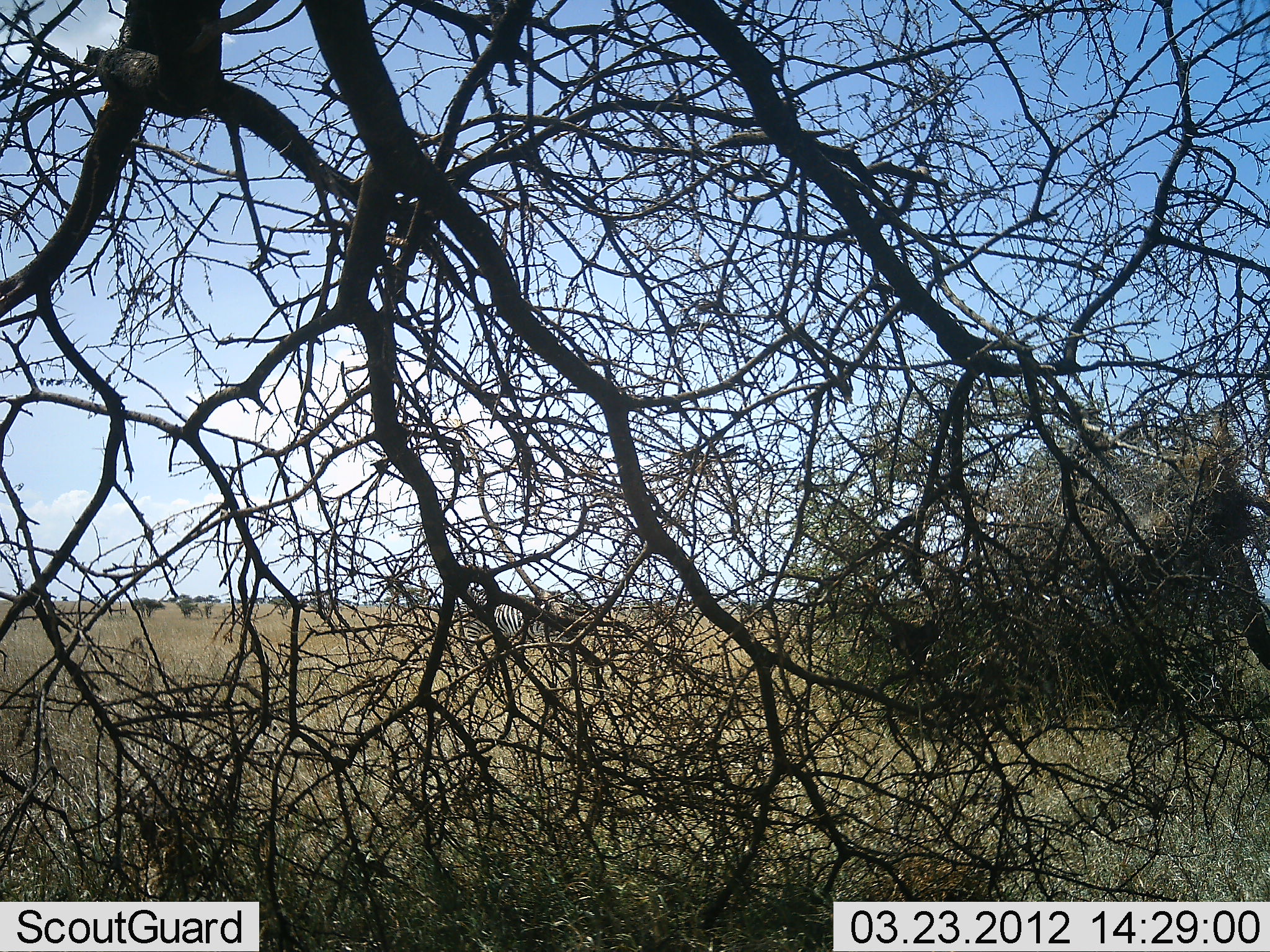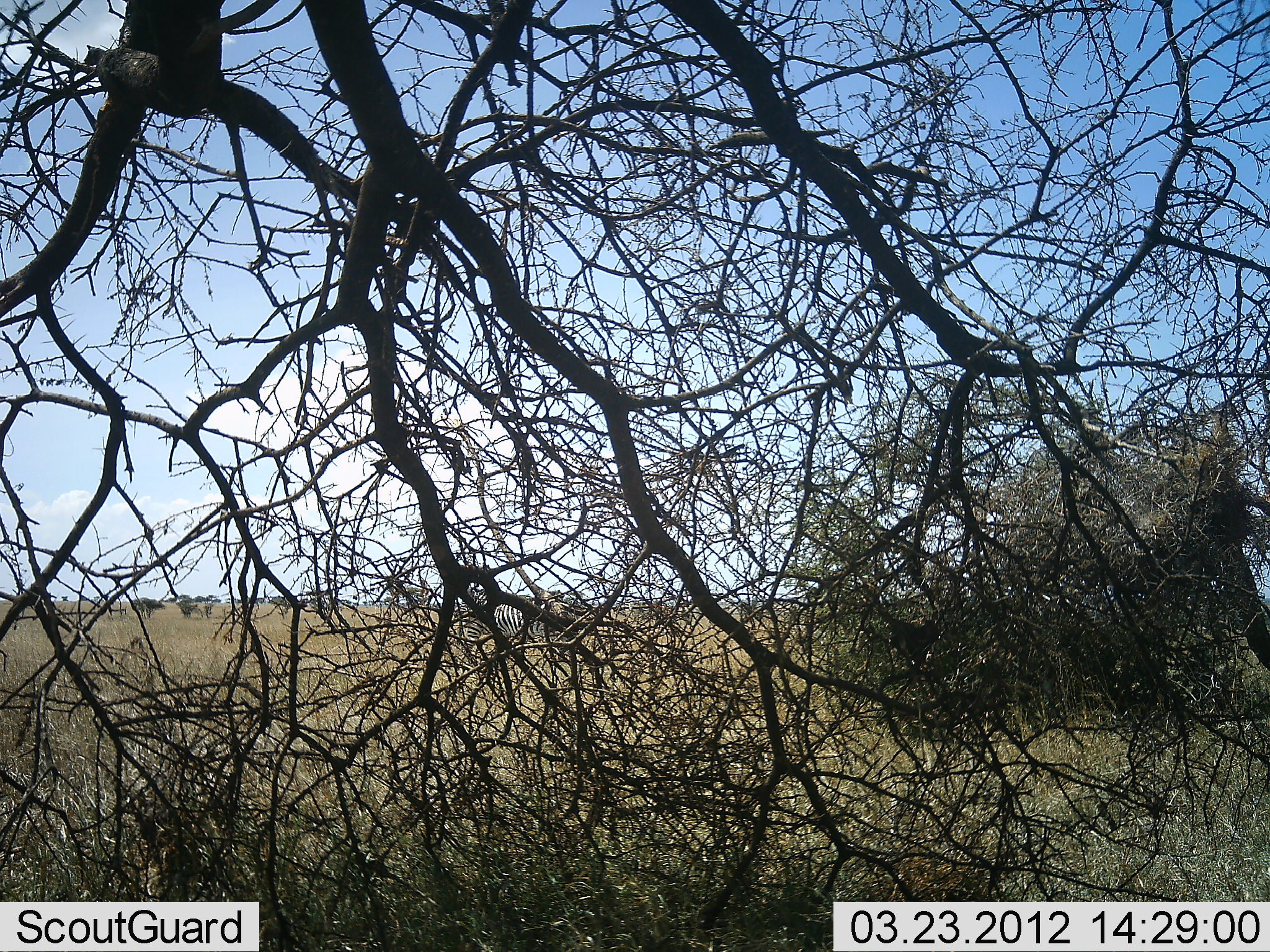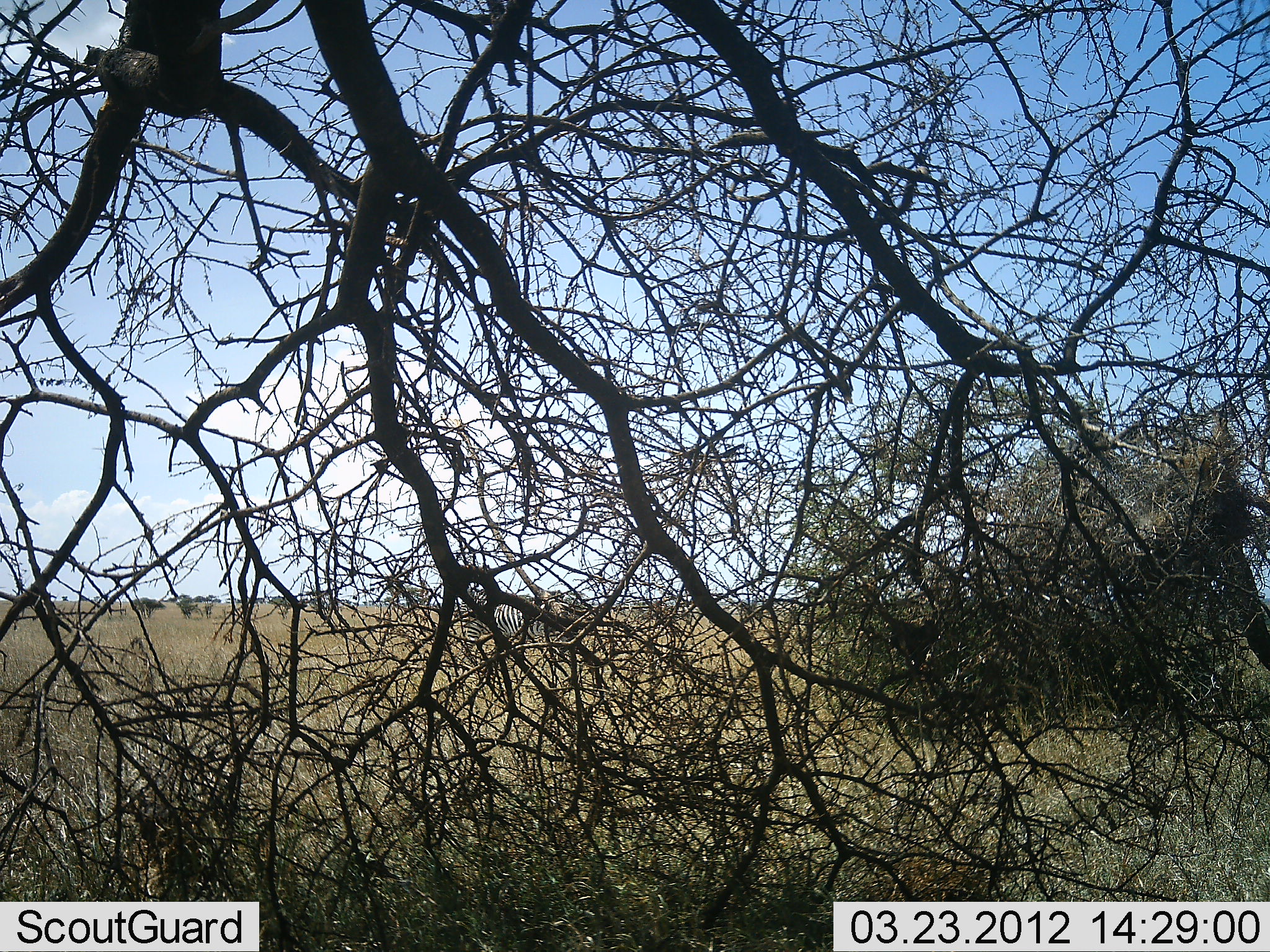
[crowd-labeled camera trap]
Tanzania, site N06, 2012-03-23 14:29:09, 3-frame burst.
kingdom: Animalia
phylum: Chordata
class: Mammalia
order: Perissodactyla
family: Equidae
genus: Equus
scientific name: Equus quagga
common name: plains zebra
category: zebra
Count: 1.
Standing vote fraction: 90%.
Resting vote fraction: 0%.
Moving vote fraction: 0%.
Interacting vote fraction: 0%.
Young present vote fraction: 0%.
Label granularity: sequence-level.